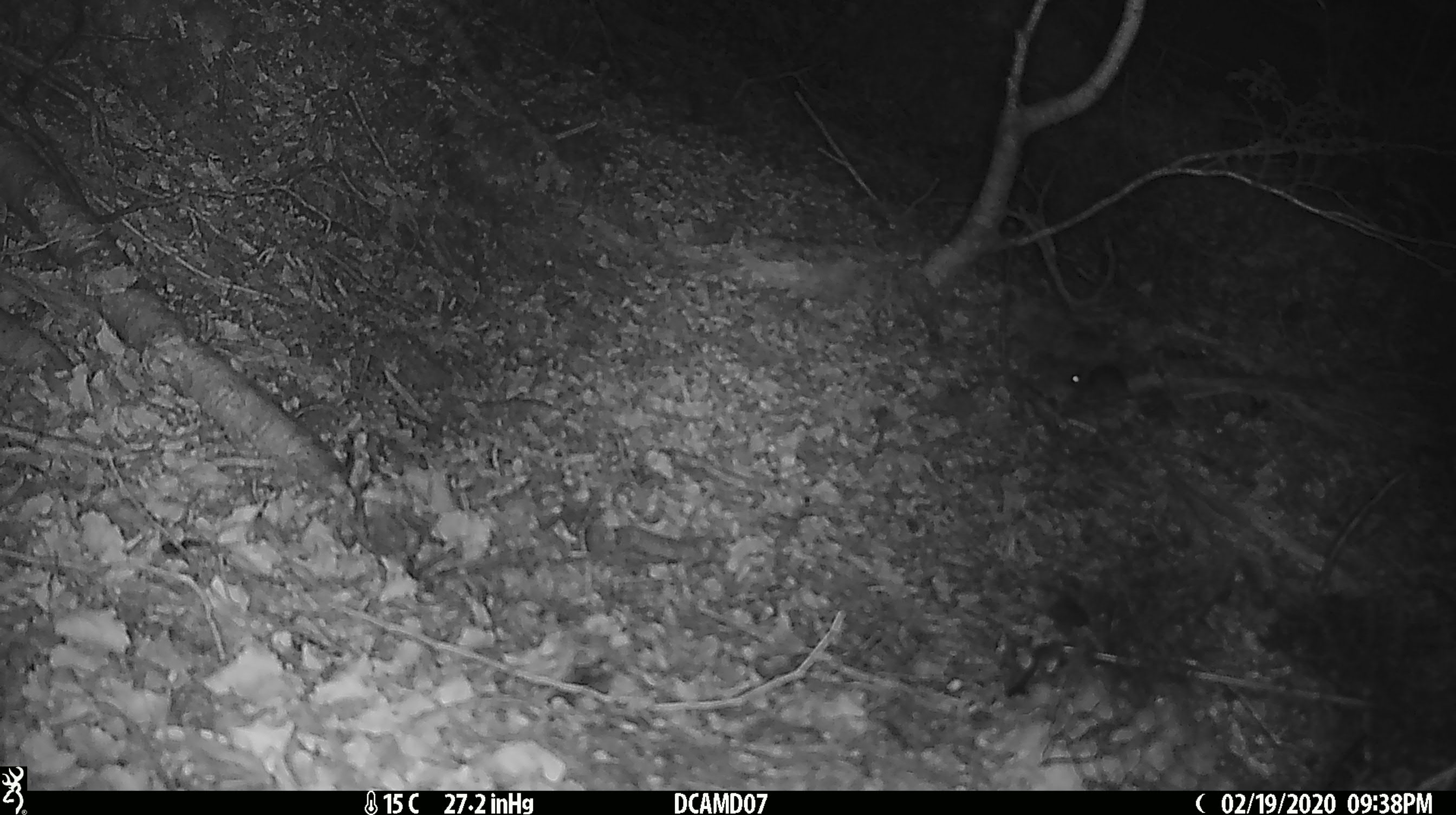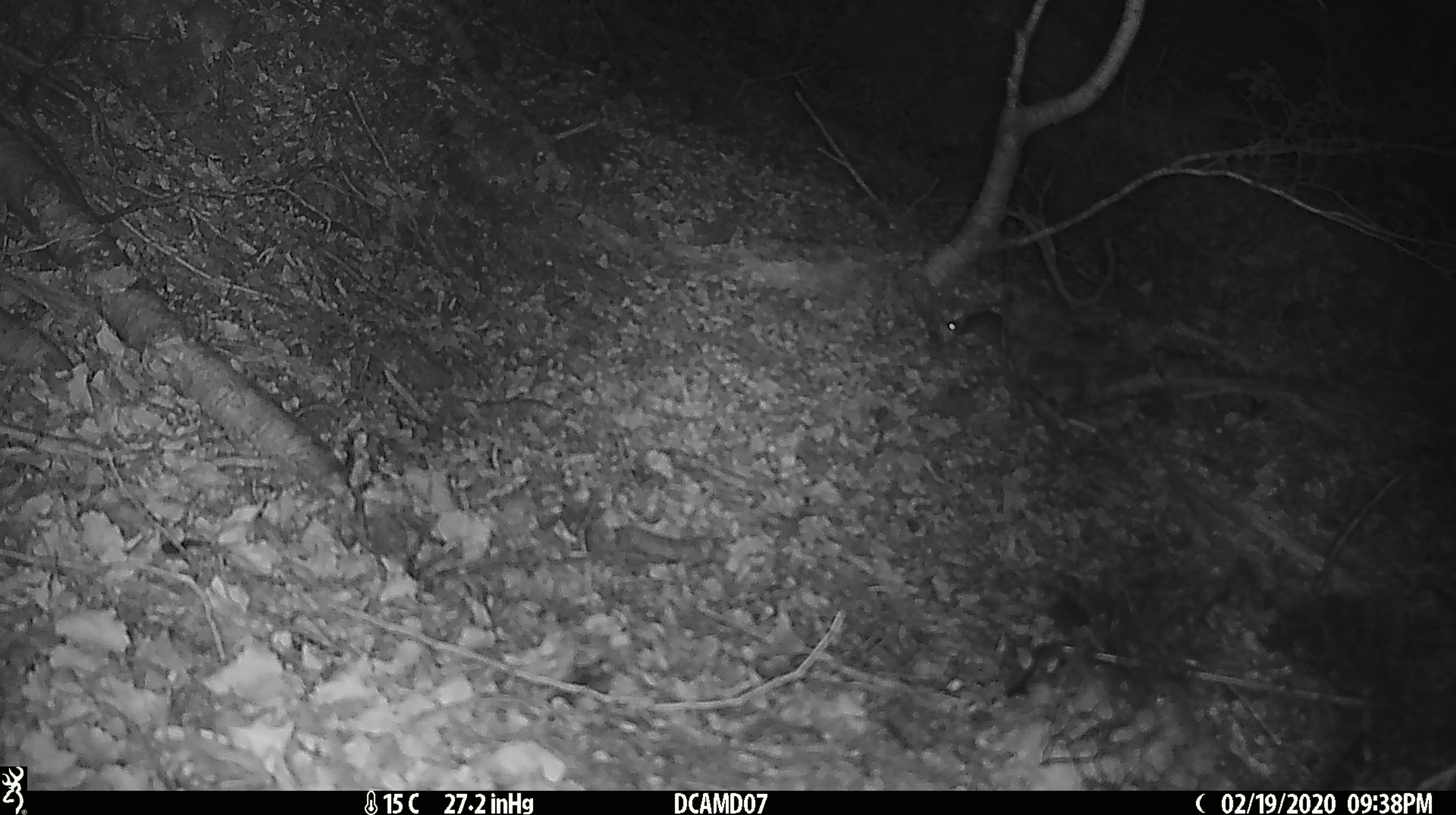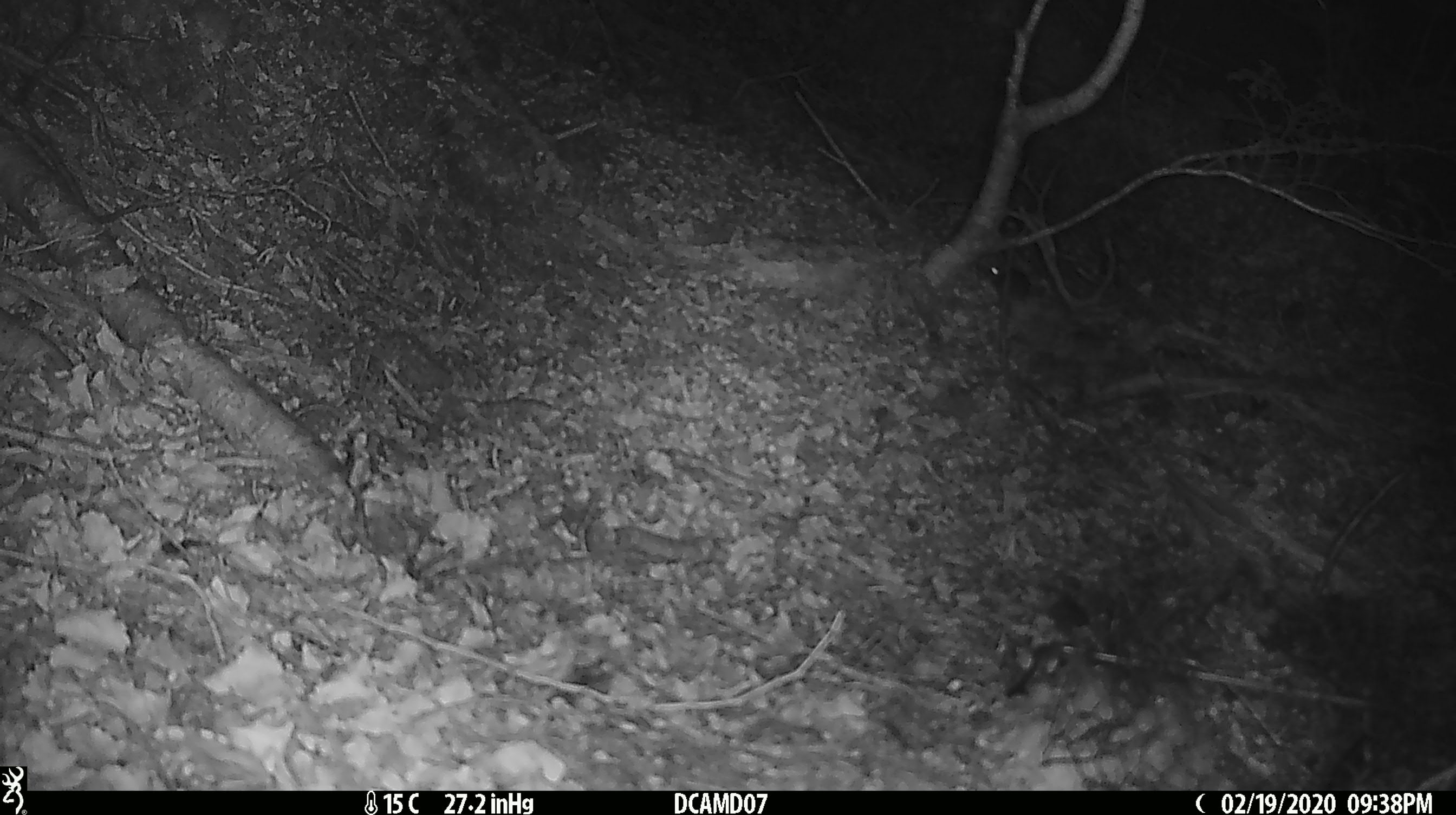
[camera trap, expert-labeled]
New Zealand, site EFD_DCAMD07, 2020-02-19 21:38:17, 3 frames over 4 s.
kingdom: Animalia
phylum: Chordata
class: Mammalia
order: Rodentia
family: Muridae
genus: Mus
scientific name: Mus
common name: mouse